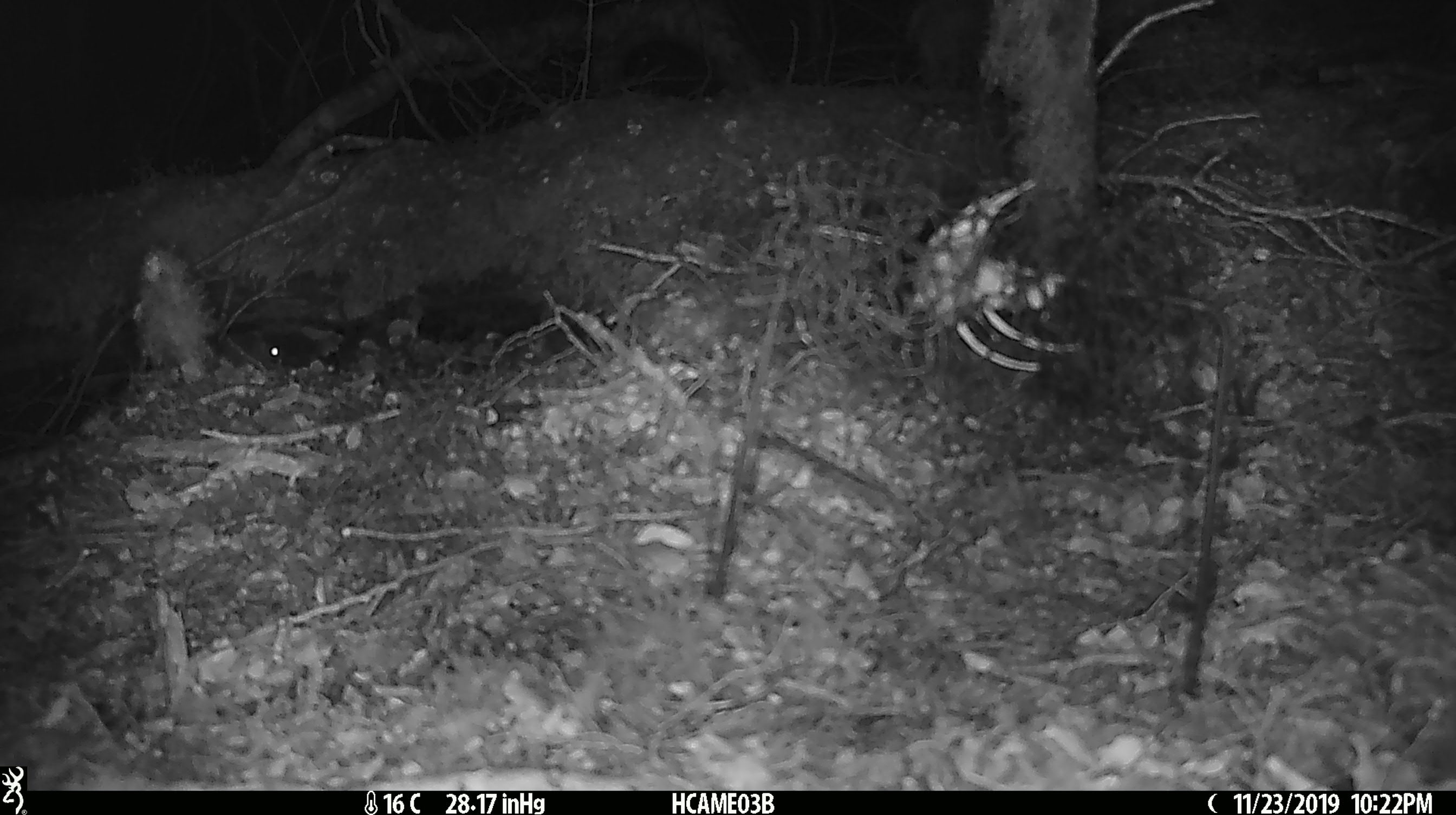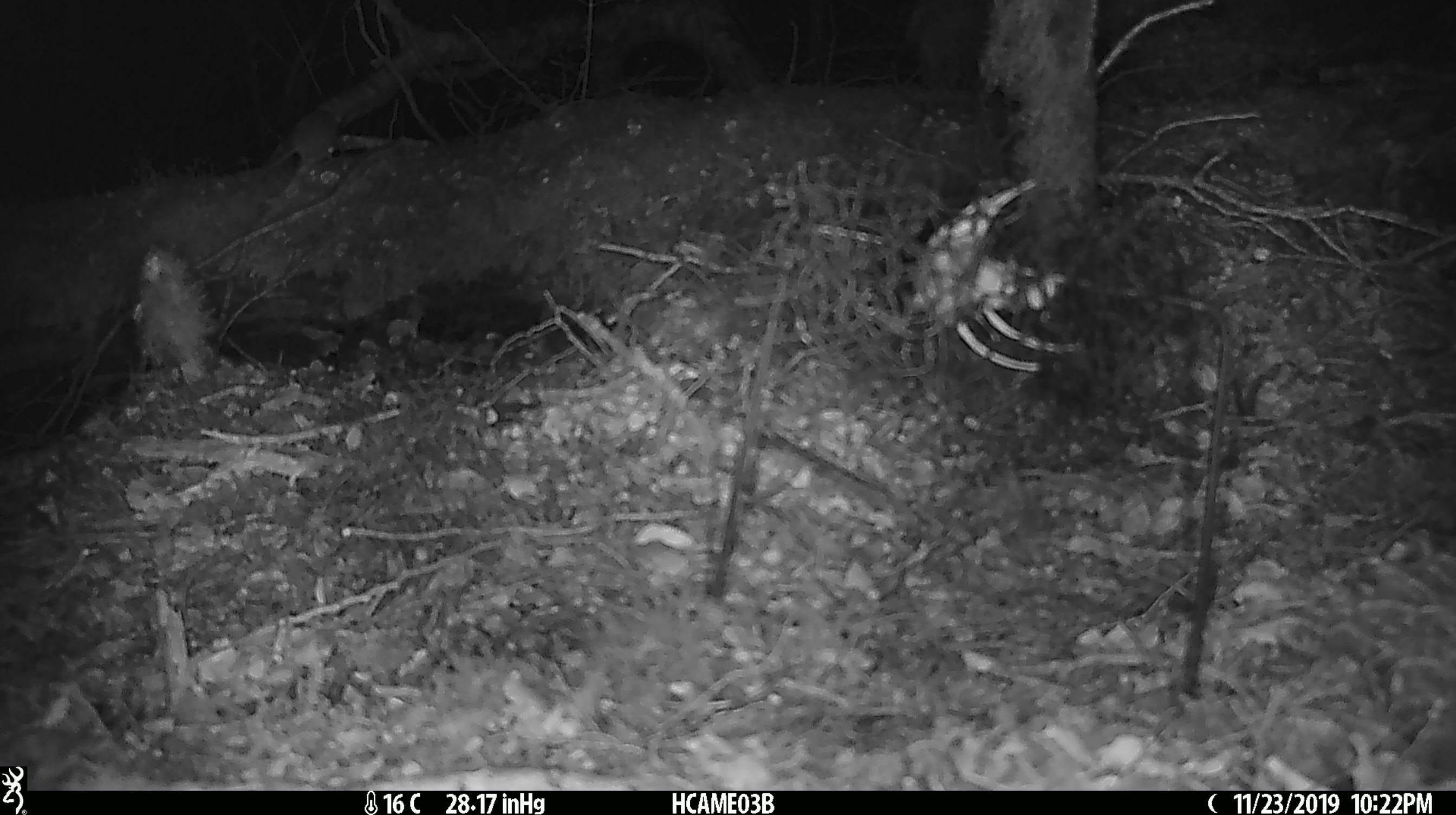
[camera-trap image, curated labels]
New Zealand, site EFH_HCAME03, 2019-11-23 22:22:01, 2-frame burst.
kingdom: Animalia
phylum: Chordata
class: Mammalia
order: Rodentia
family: Muridae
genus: Mus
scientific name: Mus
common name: mouse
Mouse (Mus).